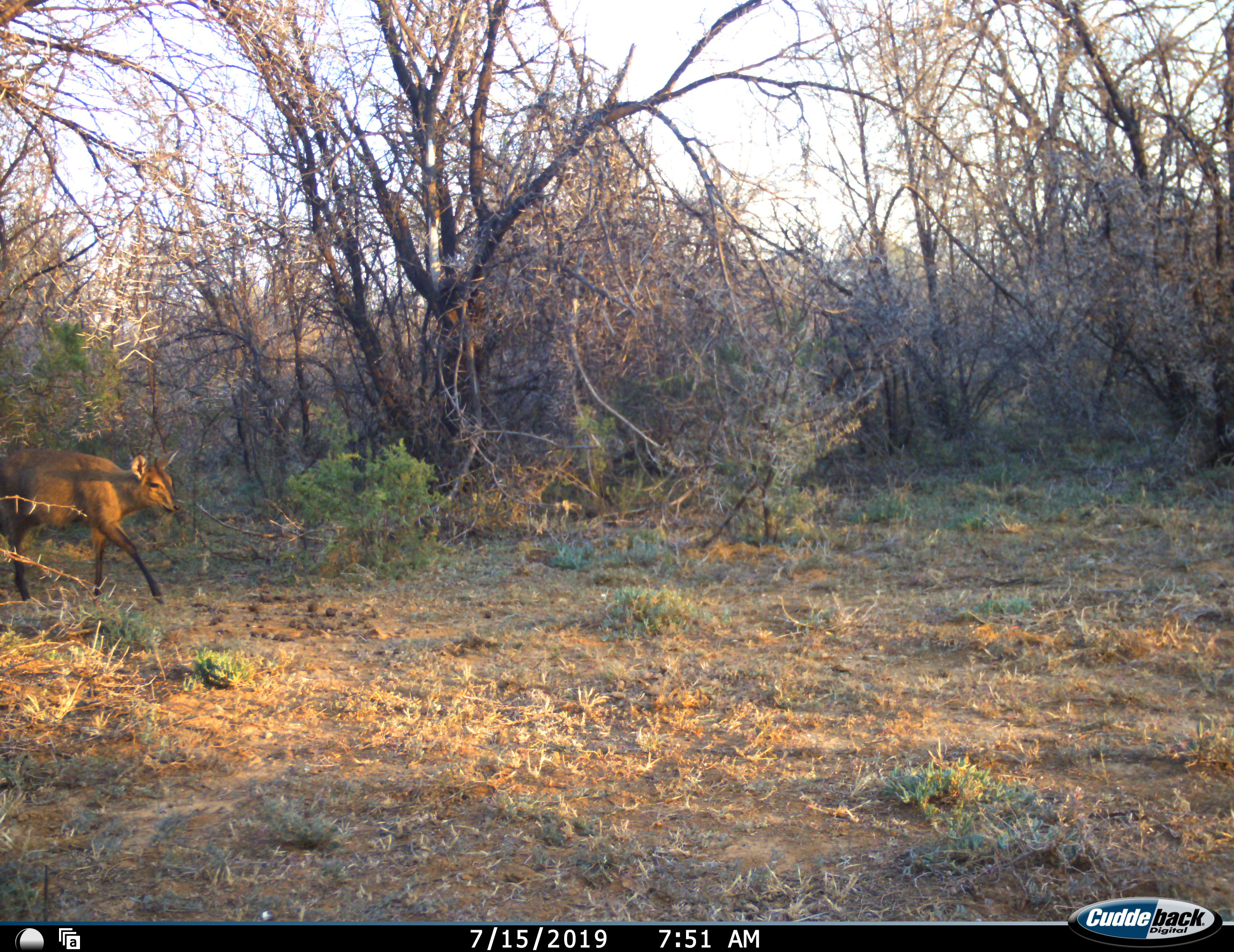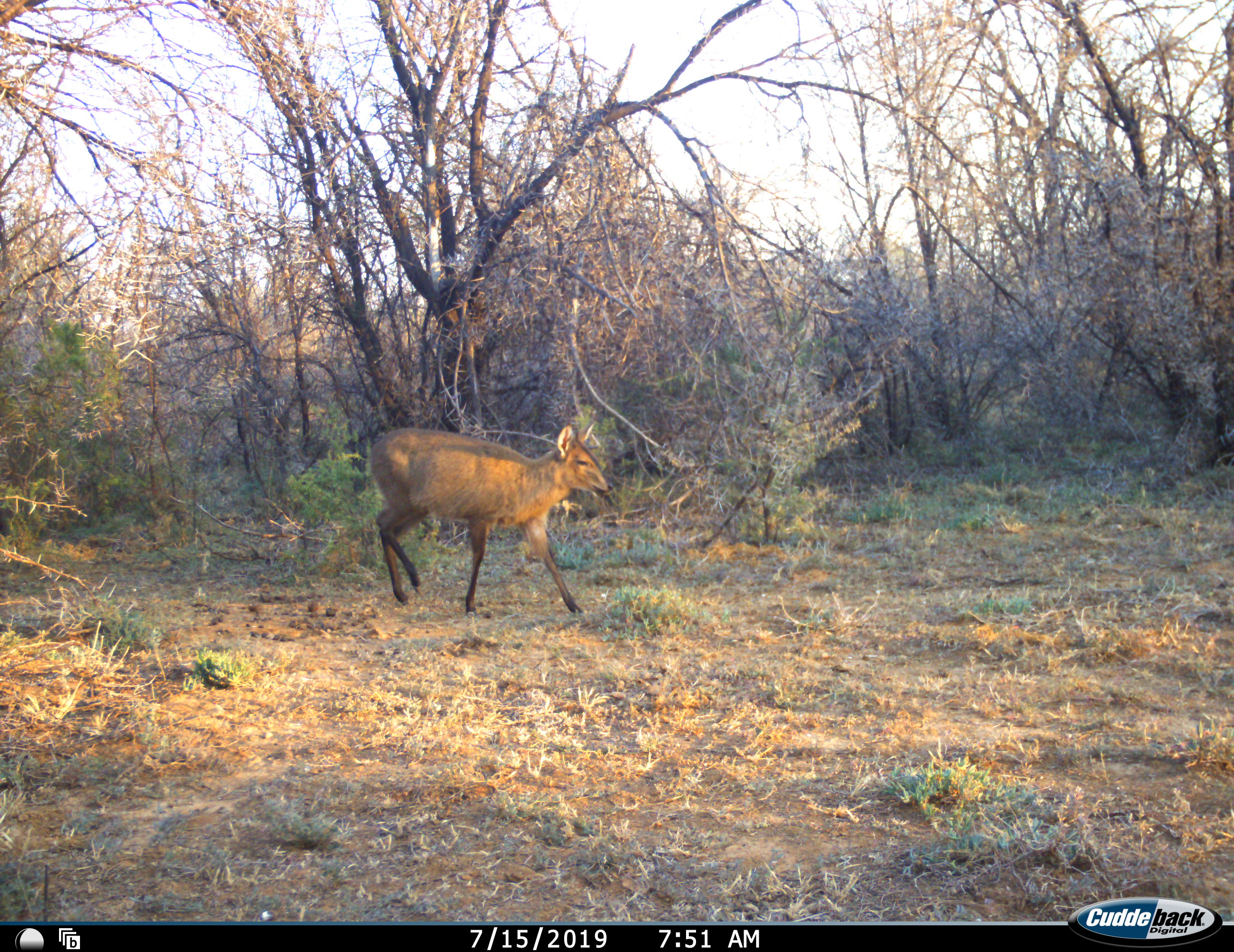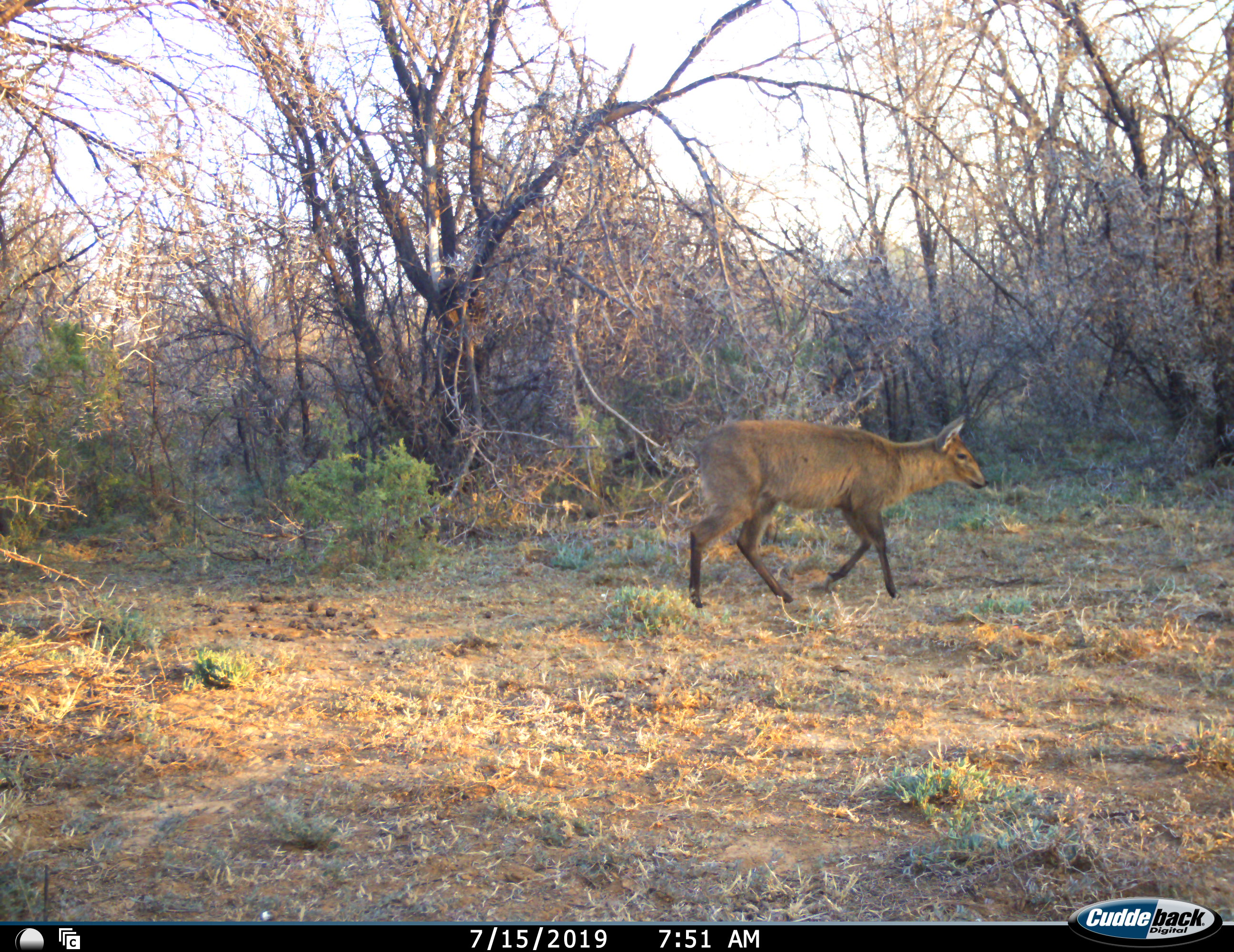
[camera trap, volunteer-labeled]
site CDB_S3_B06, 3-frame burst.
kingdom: Animalia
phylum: Chordata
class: Mammalia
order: Artiodactyla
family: Bovidae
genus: Sylvicapra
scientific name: Sylvicapra grimmia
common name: common duiker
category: duikercommongrey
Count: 1.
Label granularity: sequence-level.